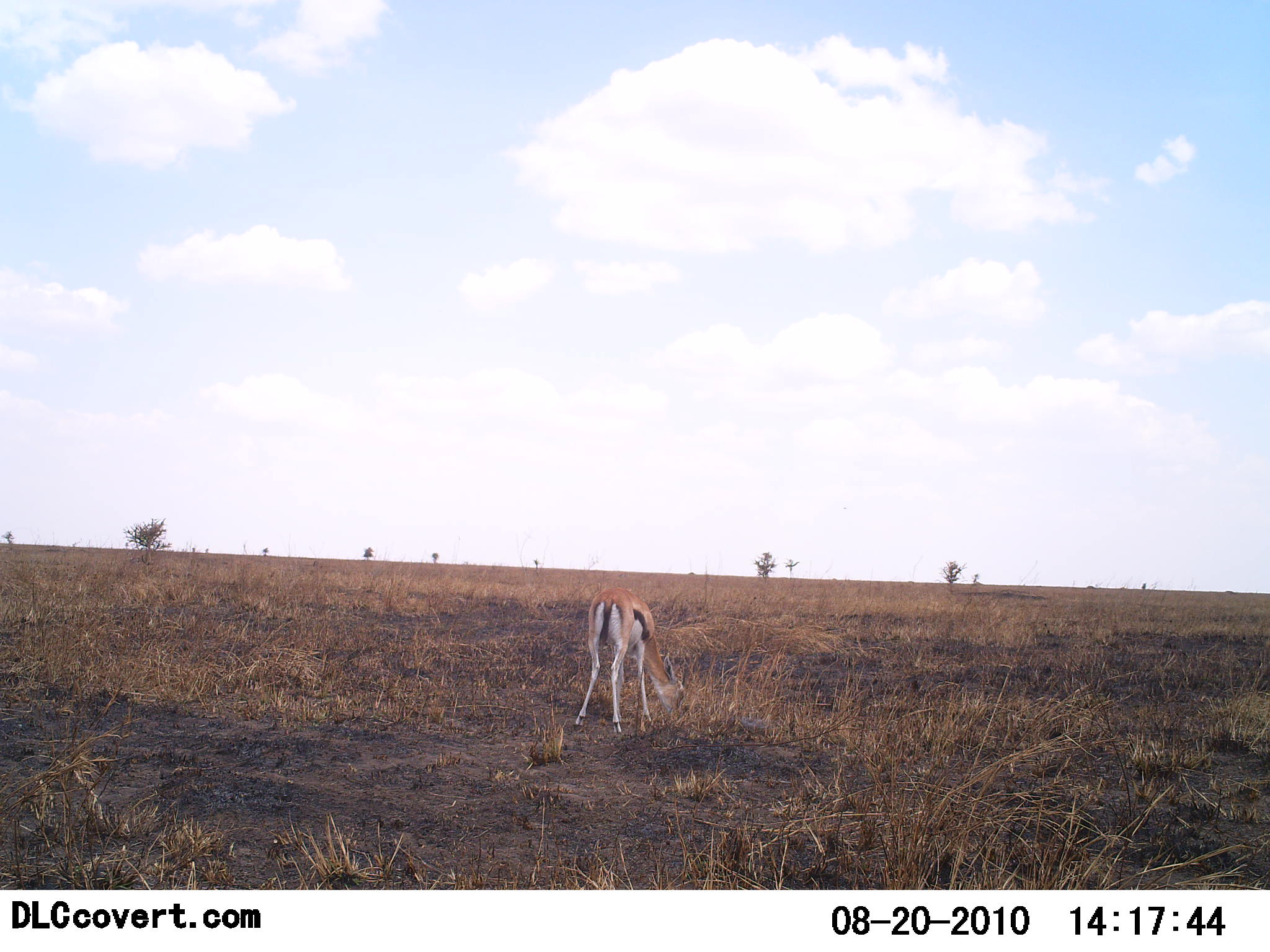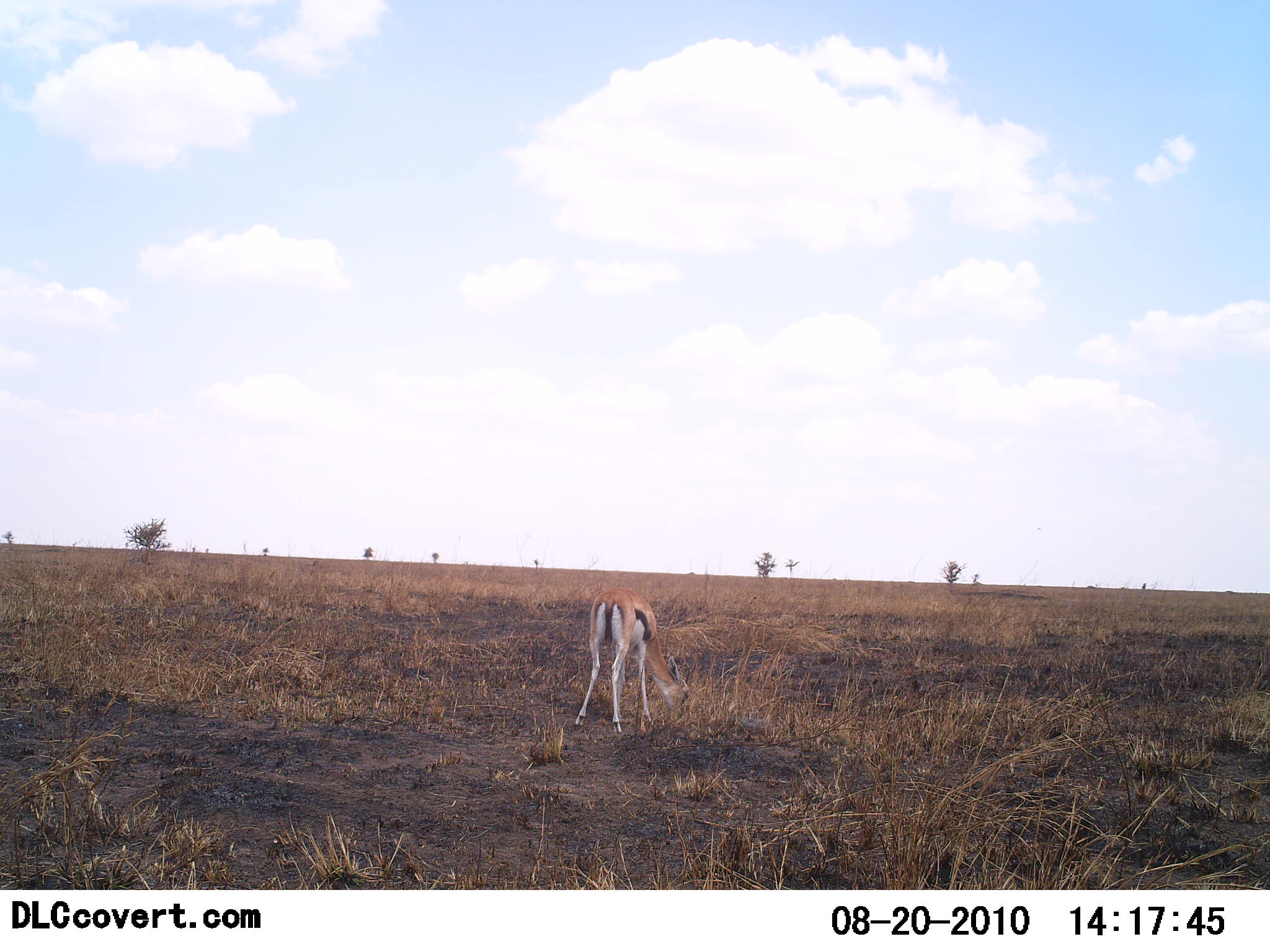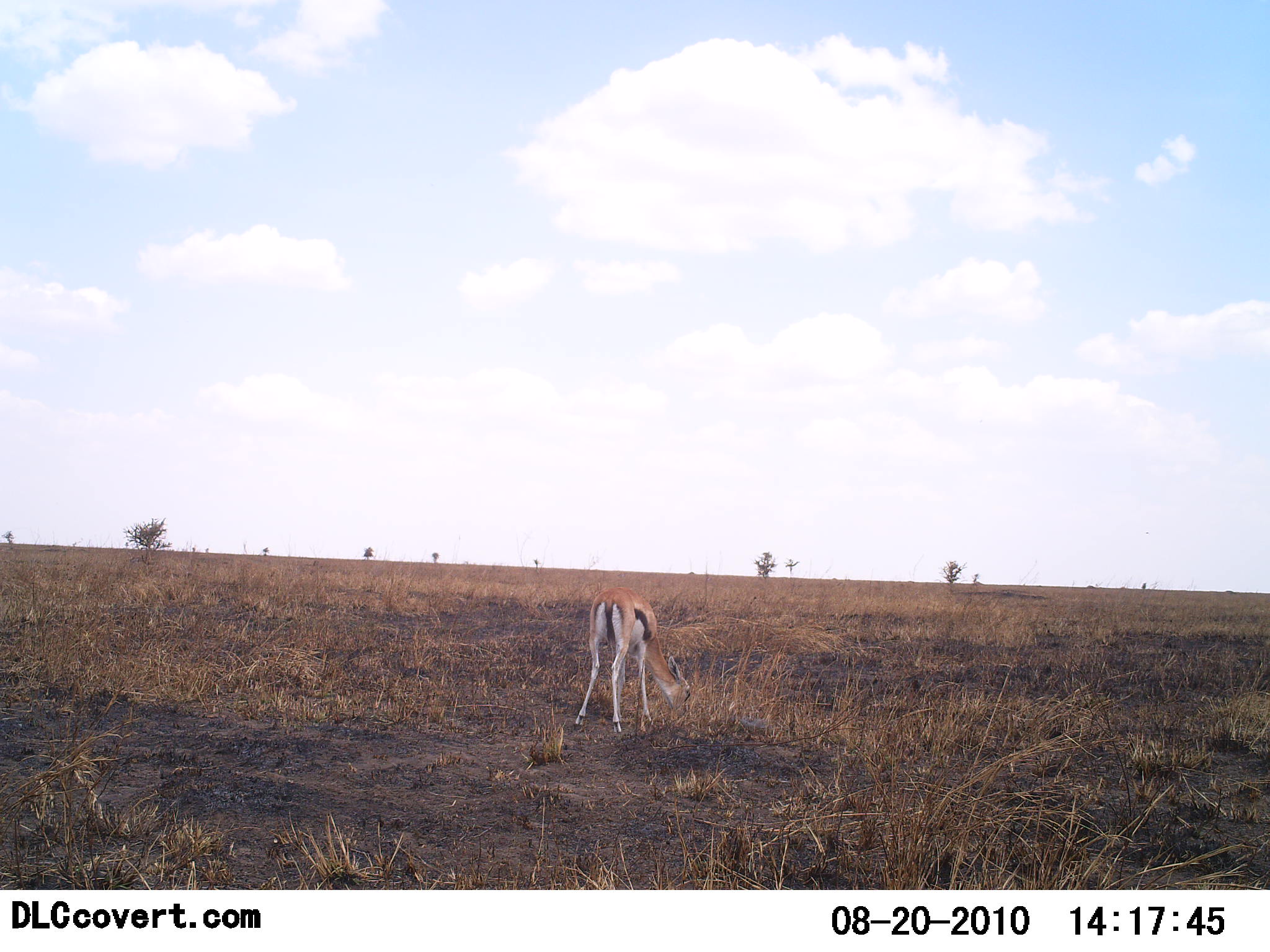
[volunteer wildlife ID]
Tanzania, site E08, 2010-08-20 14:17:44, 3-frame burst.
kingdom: Animalia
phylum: Chordata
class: Mammalia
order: Artiodactyla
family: Bovidae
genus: Eudorcas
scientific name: Eudorcas thomsonii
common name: thomson's gazelle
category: gazellethomsons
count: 1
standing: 12%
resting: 0%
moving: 0%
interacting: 0%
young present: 0%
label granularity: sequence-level